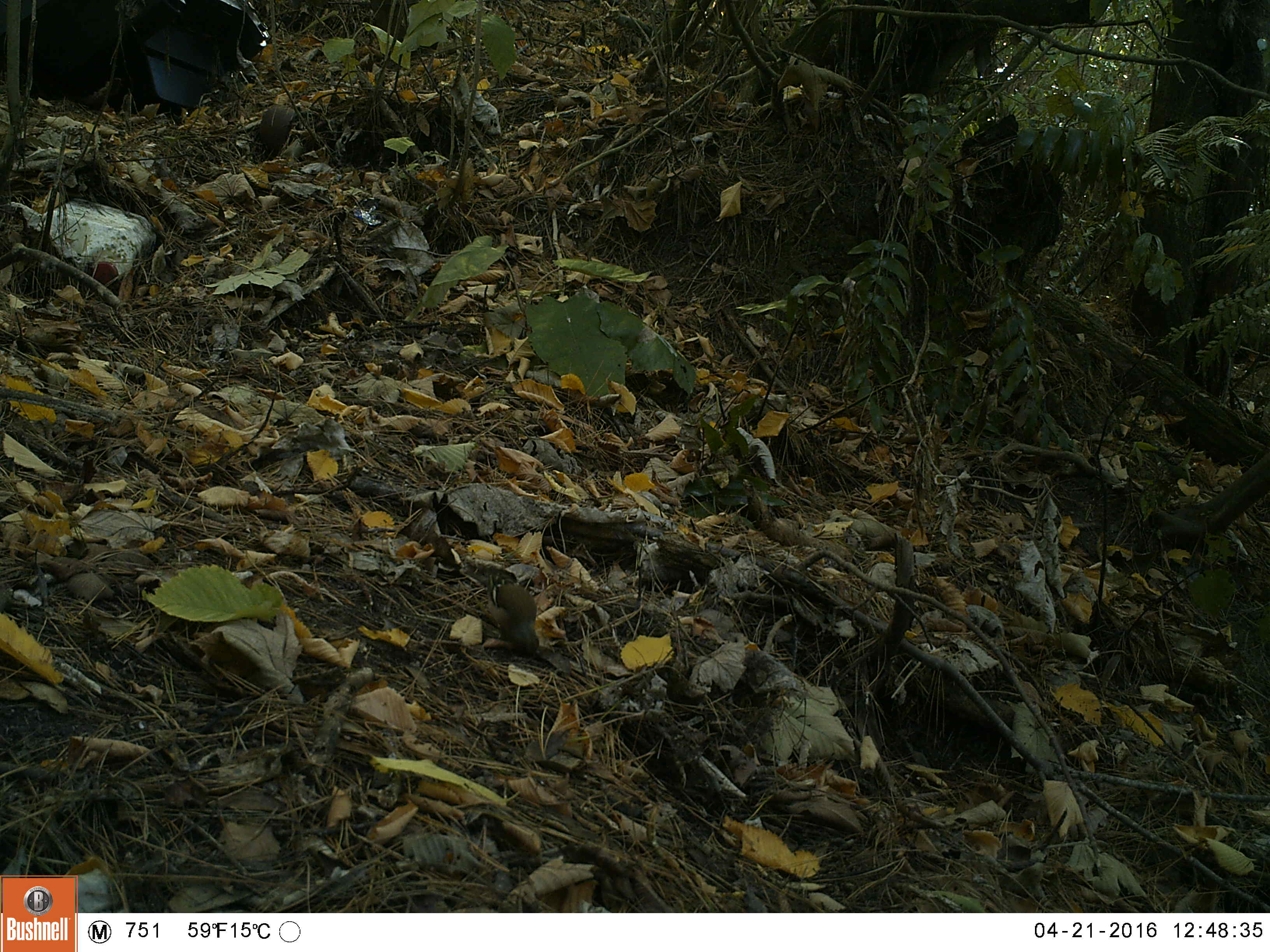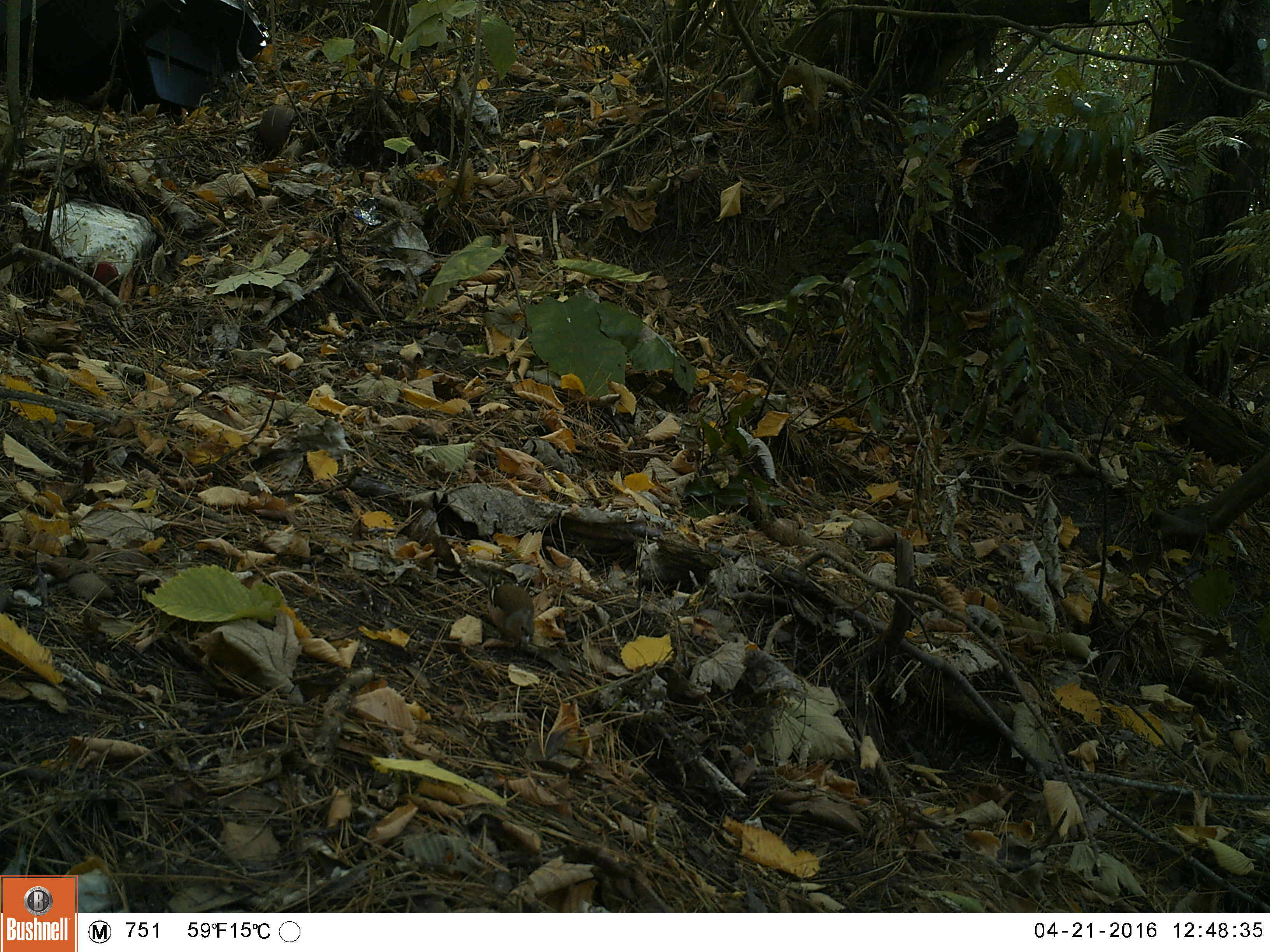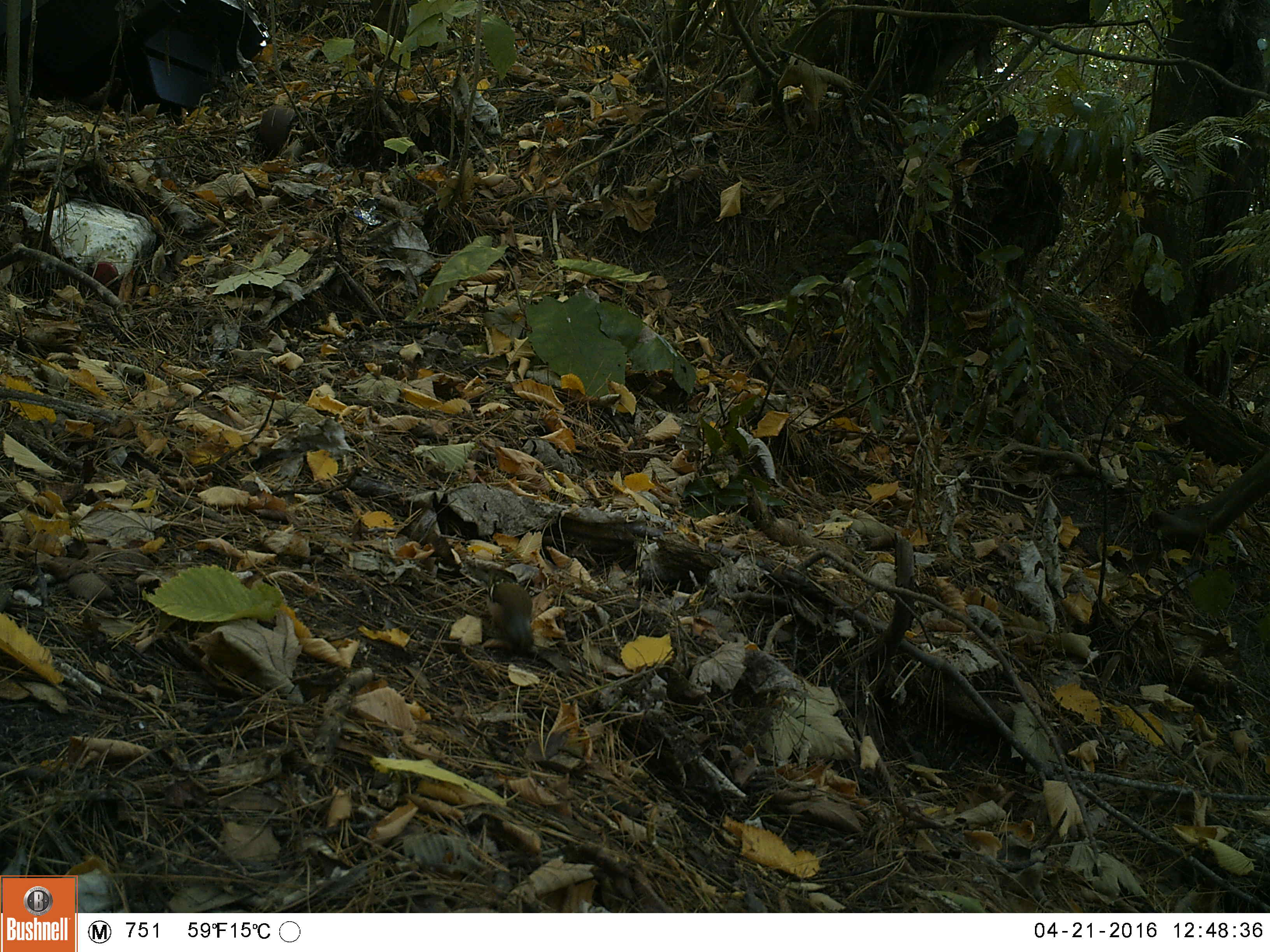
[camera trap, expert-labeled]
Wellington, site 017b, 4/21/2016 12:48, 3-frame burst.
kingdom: Animalia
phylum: Chordata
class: Aves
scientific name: Aves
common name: bird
Bird (Aves).